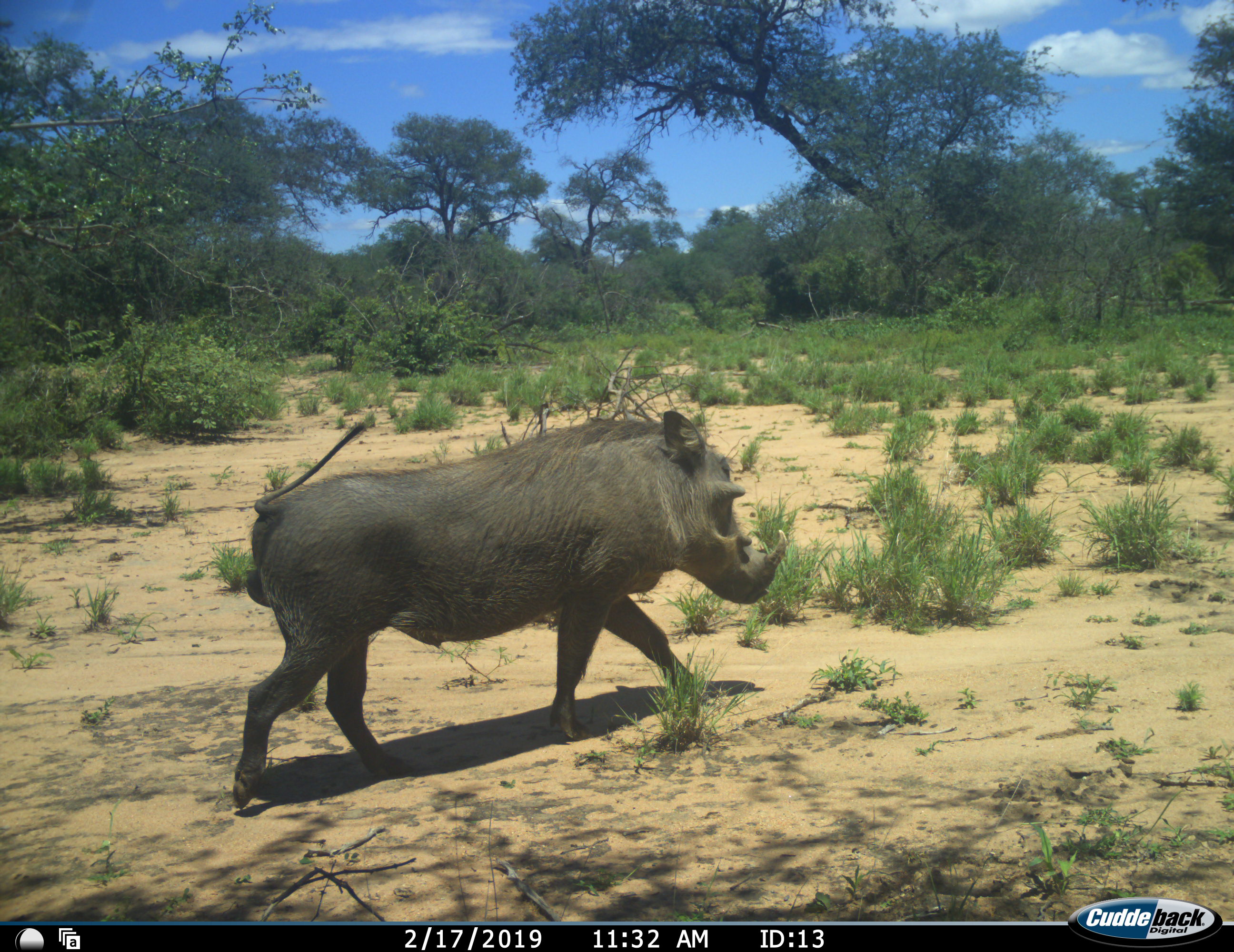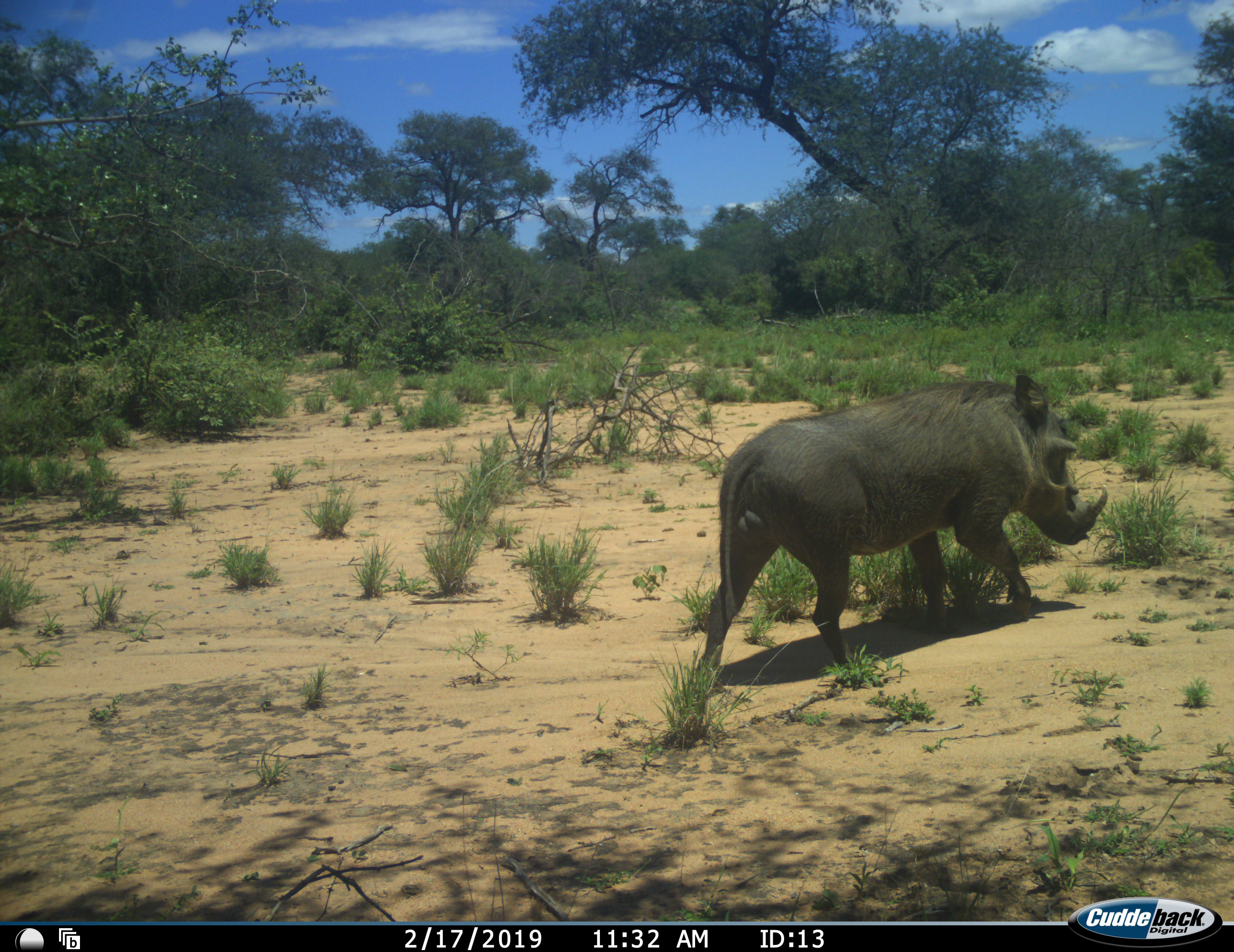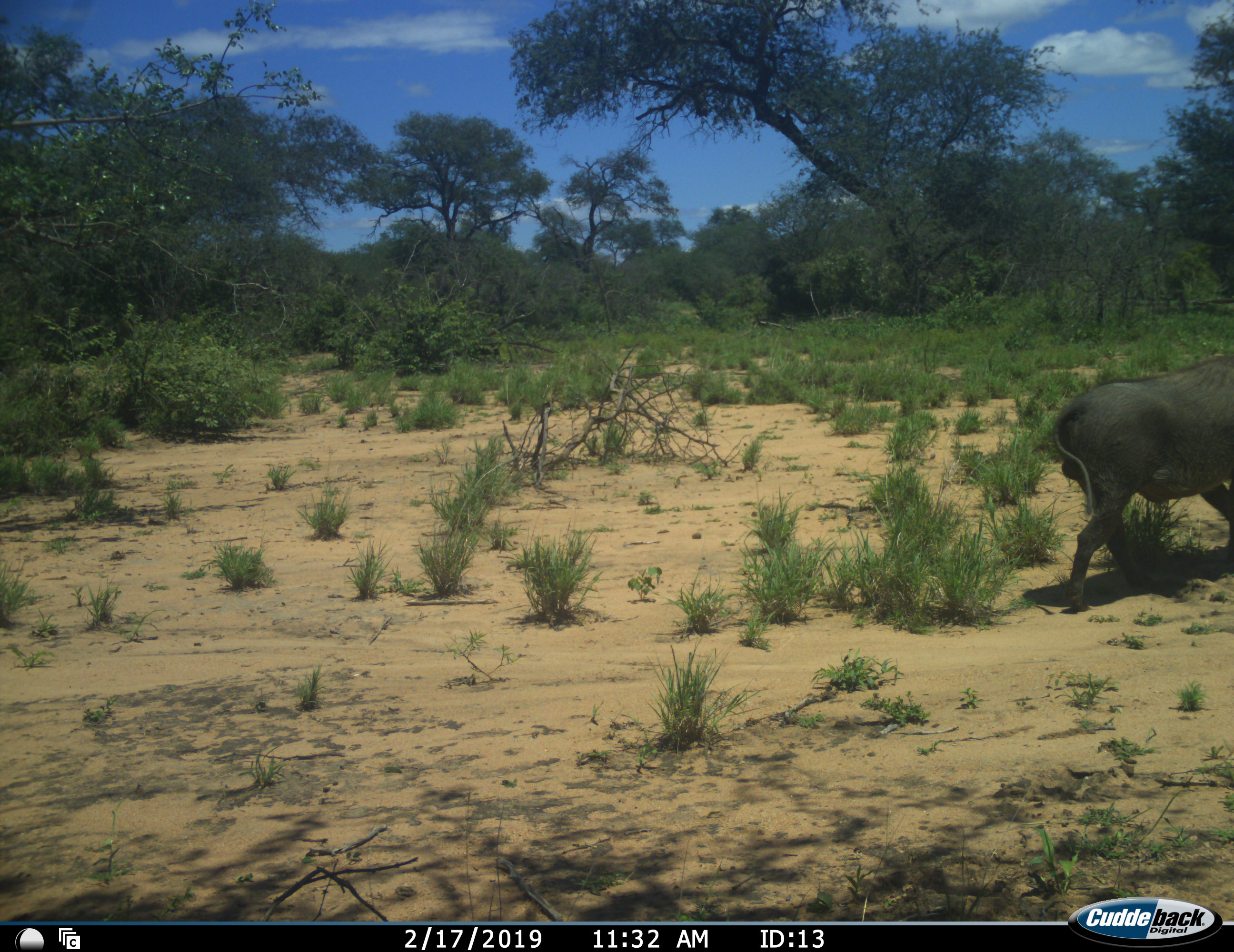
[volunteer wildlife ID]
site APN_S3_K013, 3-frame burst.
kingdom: Animalia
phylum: Chordata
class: Mammalia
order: Artiodactyla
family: Suidae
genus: Phacochoerus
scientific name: Phacochoerus africanus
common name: warthog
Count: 1.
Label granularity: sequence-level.